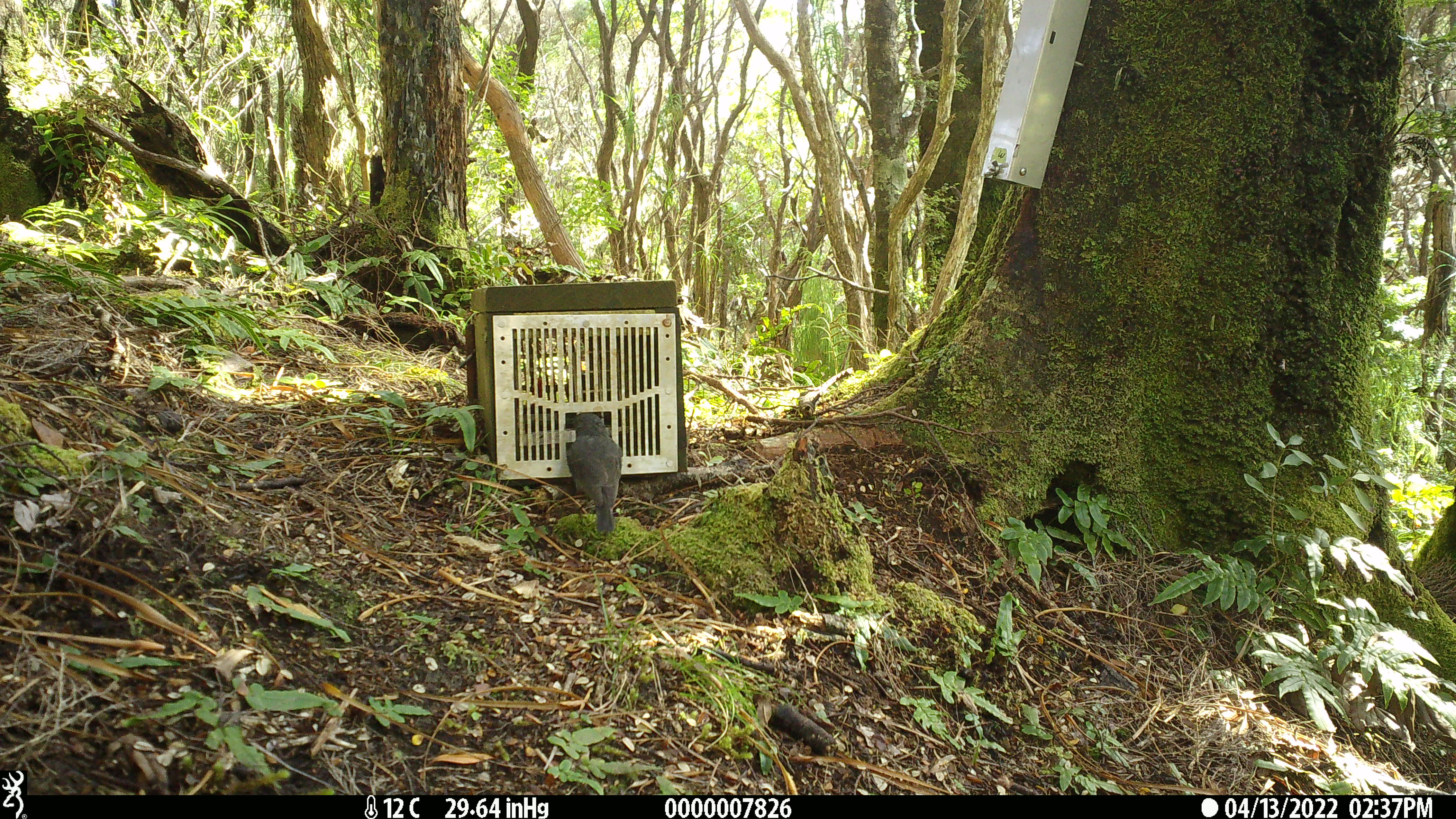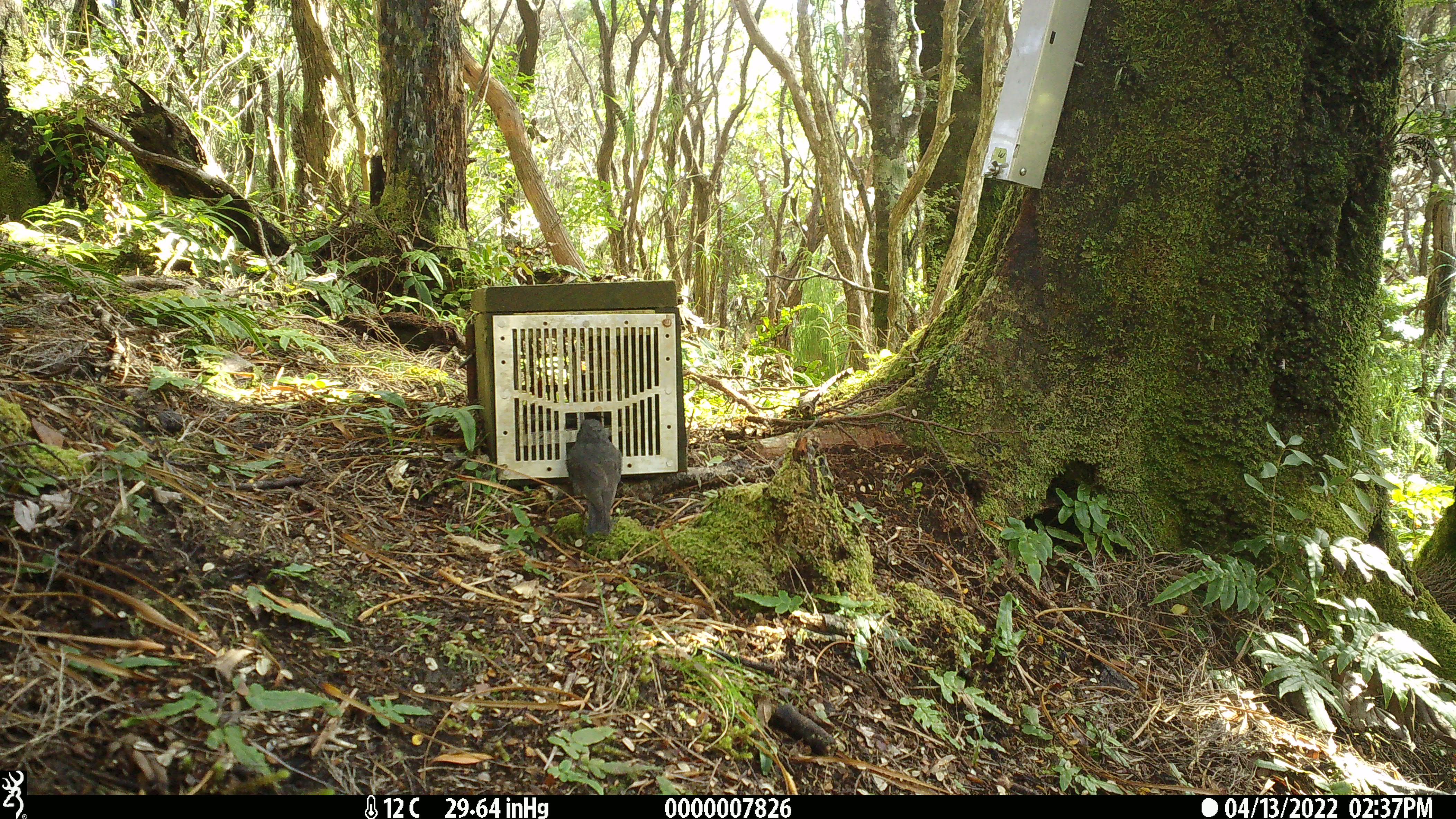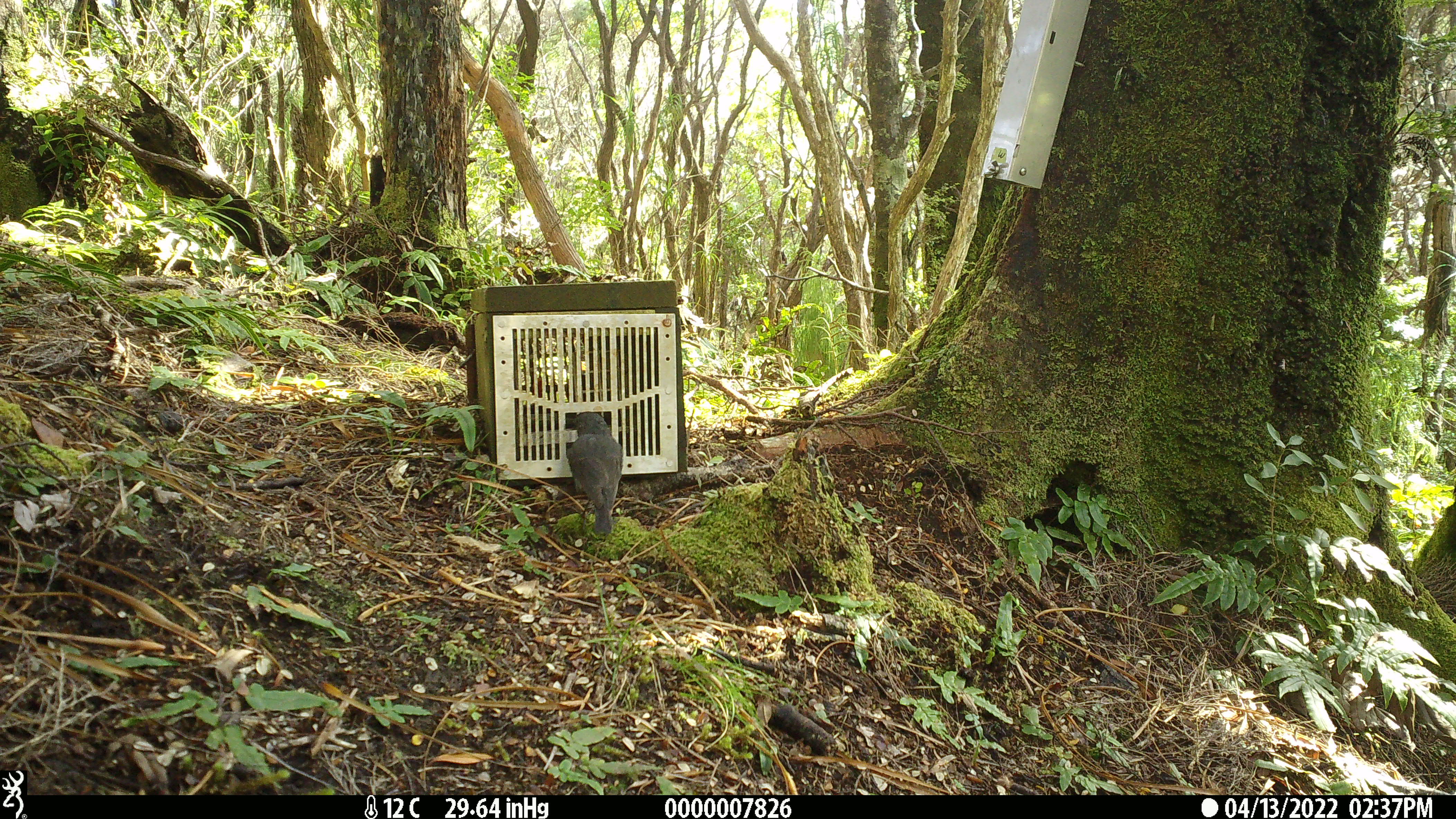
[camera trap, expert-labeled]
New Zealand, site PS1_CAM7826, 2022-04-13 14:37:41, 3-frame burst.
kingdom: Animalia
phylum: Chordata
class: Aves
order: Passeriformes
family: Petroicidae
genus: Petroica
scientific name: Petroica australis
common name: new zealand robin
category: robin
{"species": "robin (new zealand robin) (Petroica australis)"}